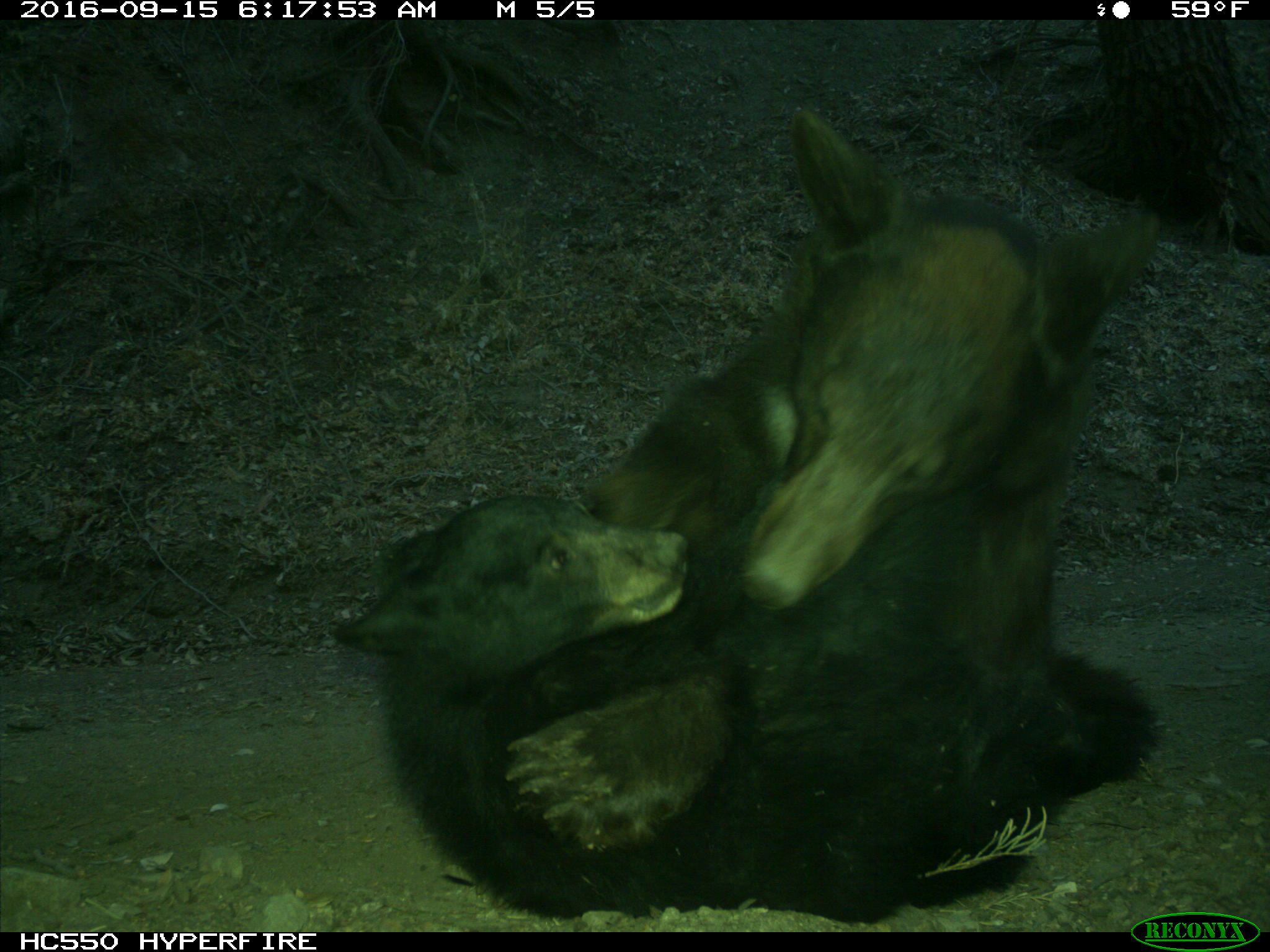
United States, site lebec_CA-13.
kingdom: Animalia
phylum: Chordata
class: Mammalia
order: Carnivora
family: Ursidae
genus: Ursus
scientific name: Ursus americanus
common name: american black bear